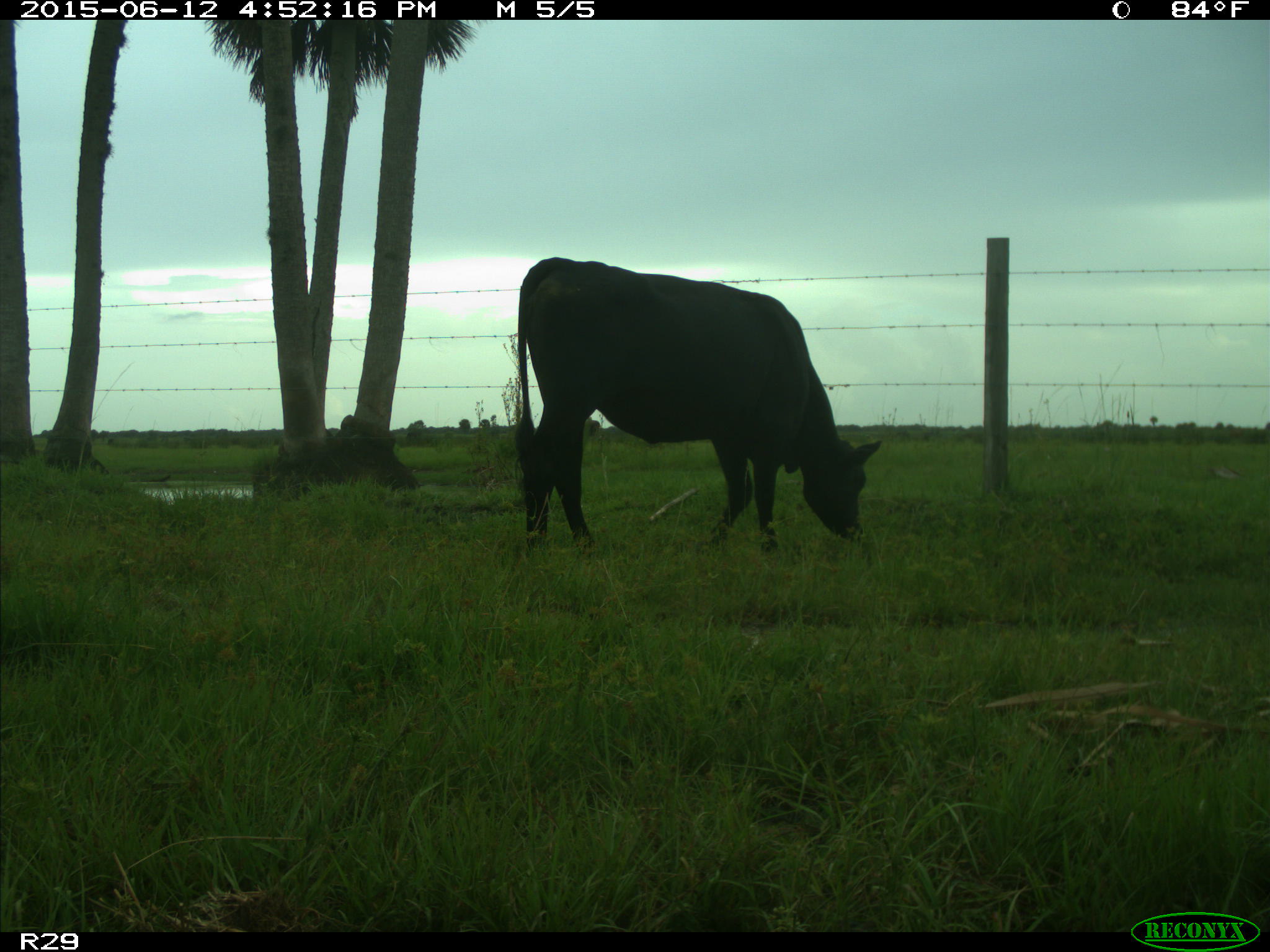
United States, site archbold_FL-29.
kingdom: Animalia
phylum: Chordata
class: Mammalia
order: Artiodactyla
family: Bovidae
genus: Bos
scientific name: Bos taurus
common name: domestic cow